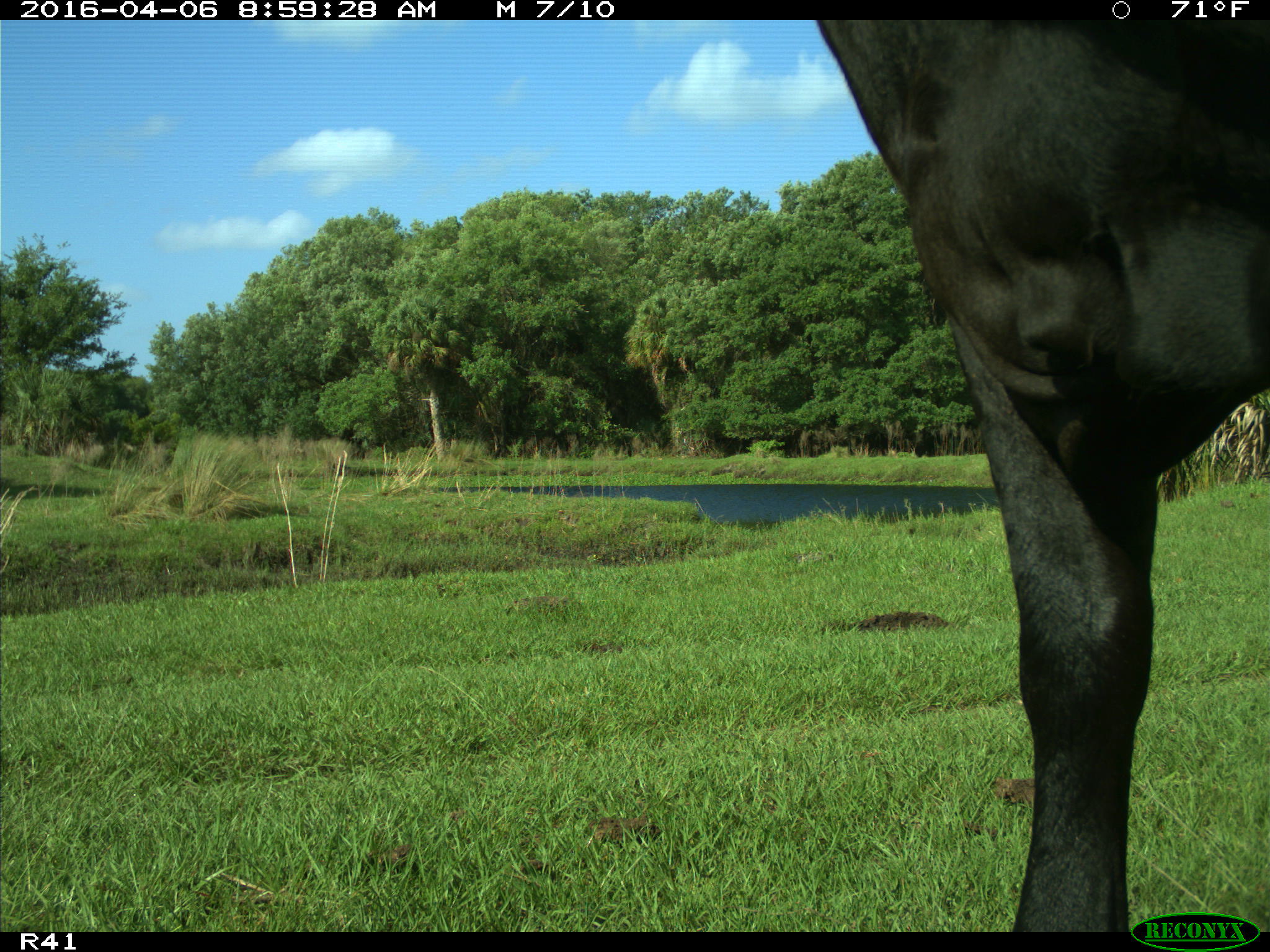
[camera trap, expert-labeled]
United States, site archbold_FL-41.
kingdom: Animalia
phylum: Chordata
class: Mammalia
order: Artiodactyla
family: Bovidae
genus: Bos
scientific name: Bos taurus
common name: domestic cow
Bos taurus (domestic cow).